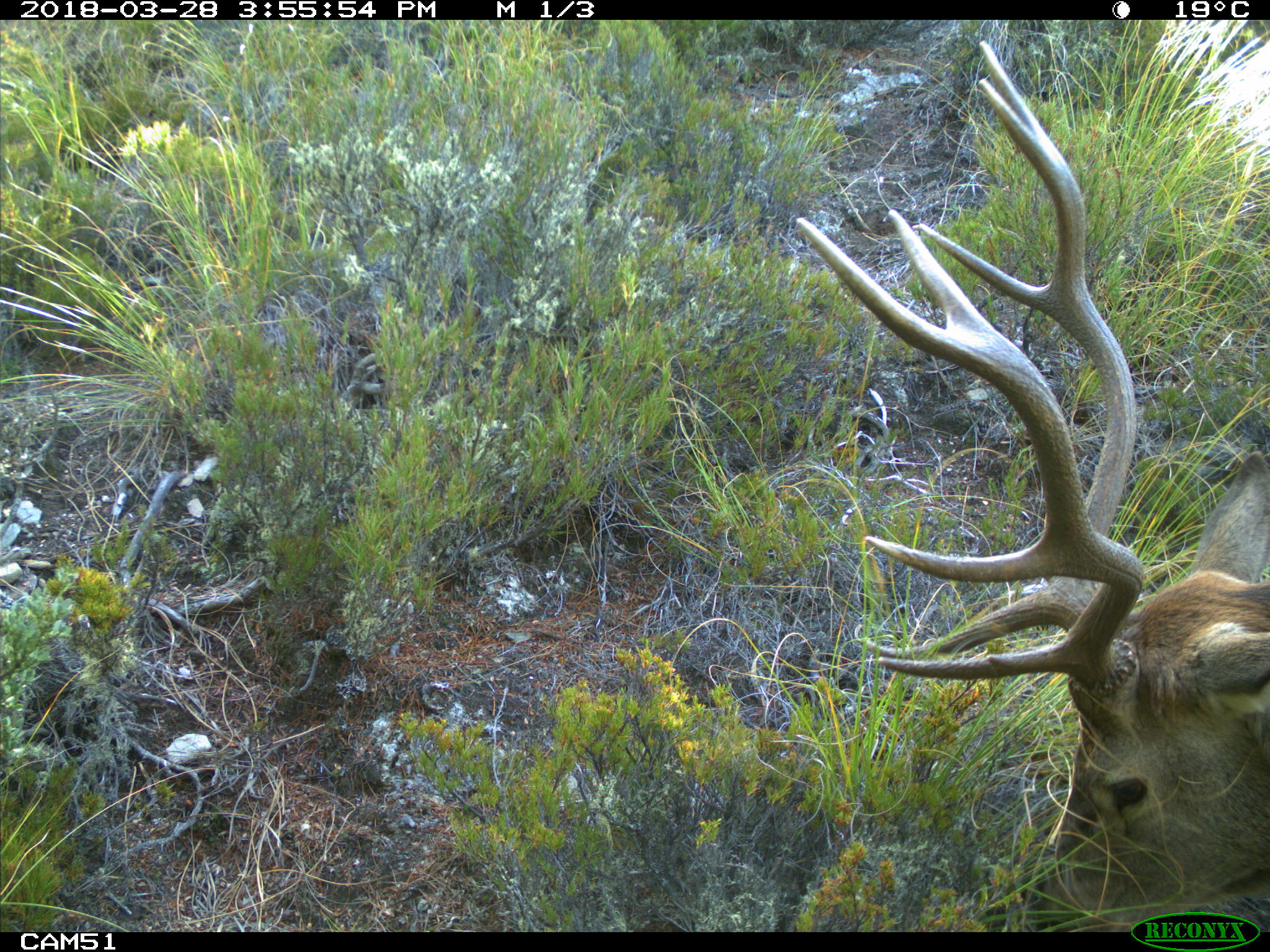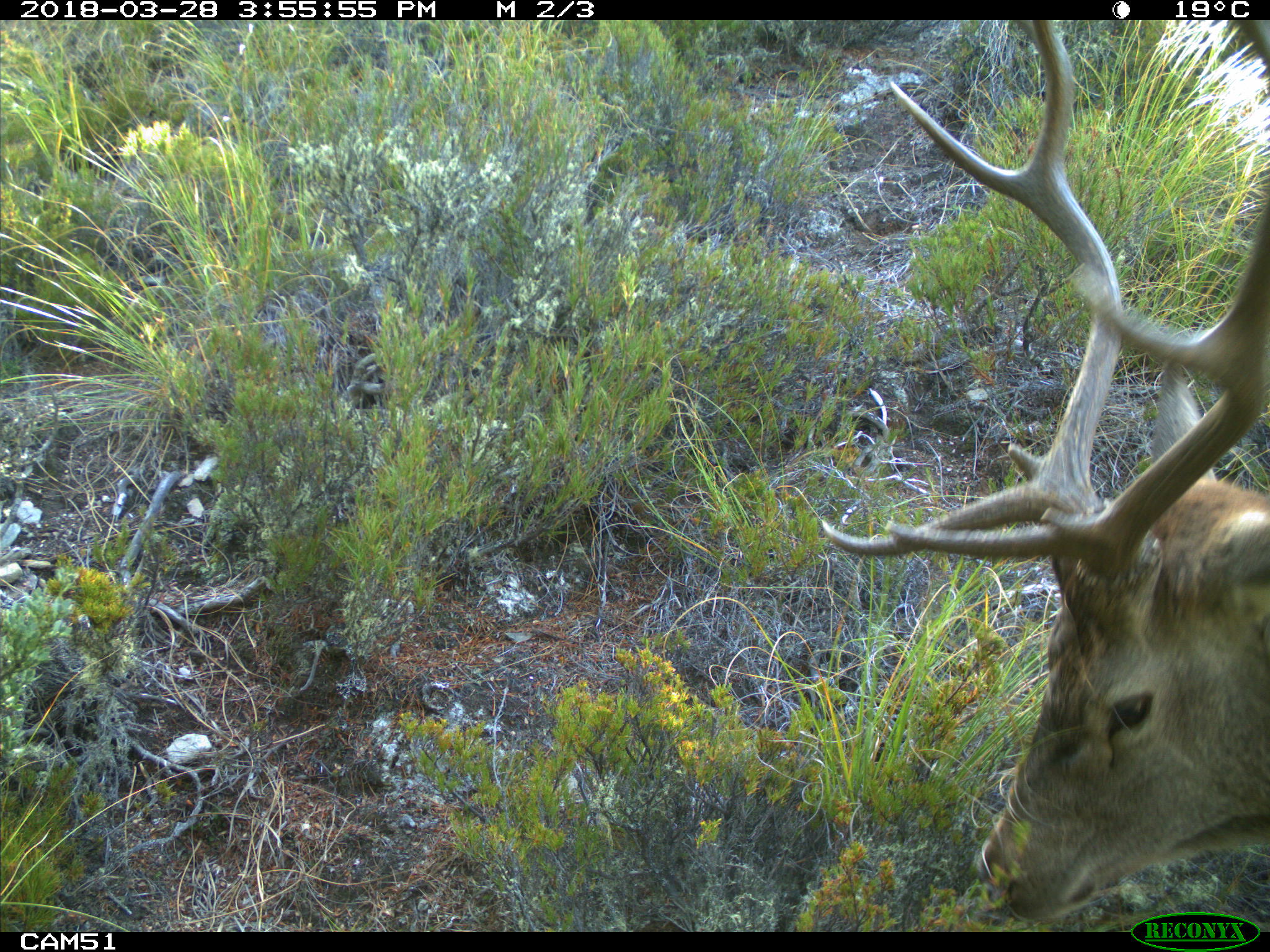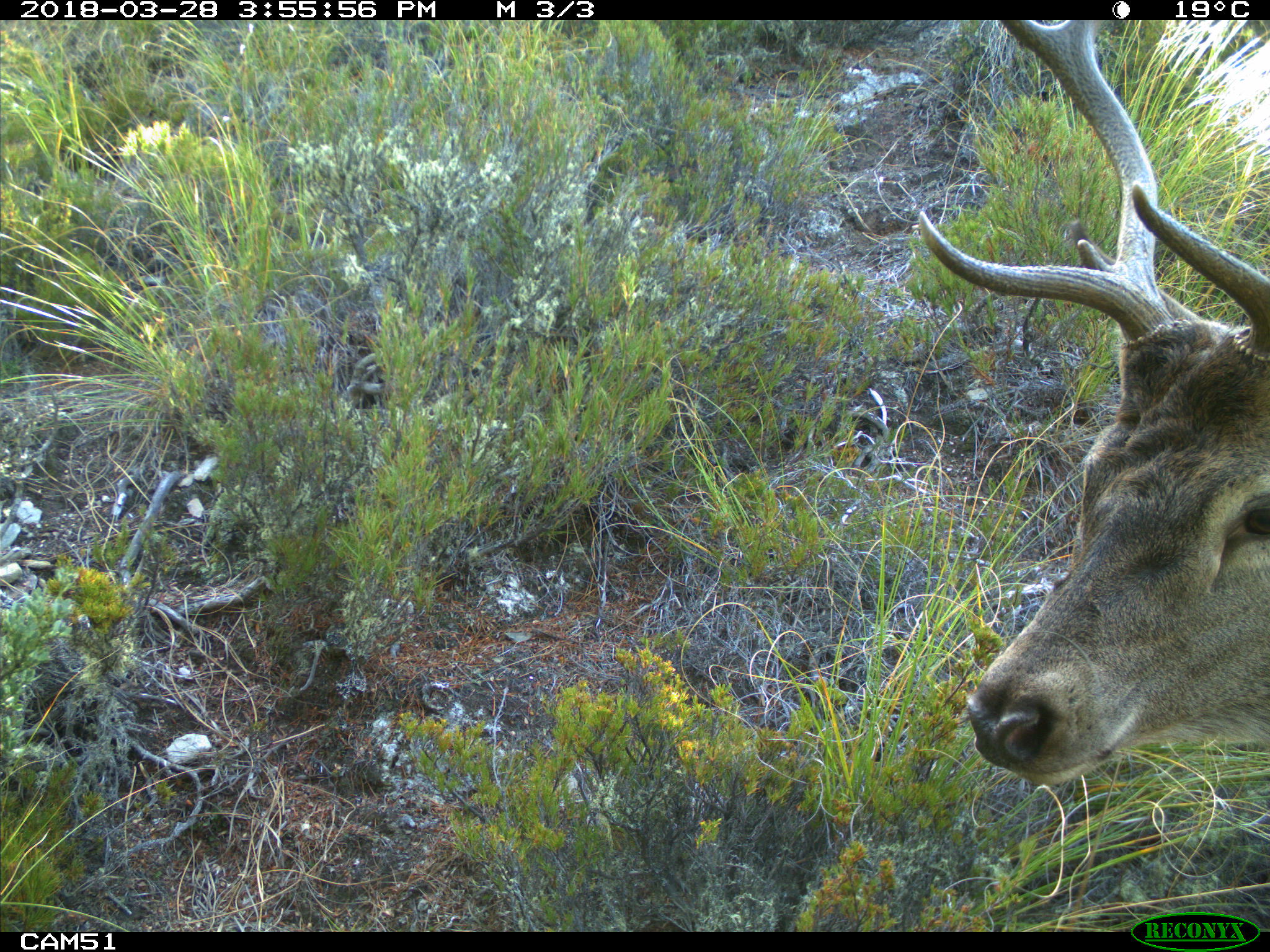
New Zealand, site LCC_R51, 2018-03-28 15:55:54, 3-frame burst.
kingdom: Animalia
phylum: Chordata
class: Mammalia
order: Artiodactyla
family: Cervidae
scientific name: Cervidae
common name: deer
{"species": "deer (Cervidae)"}